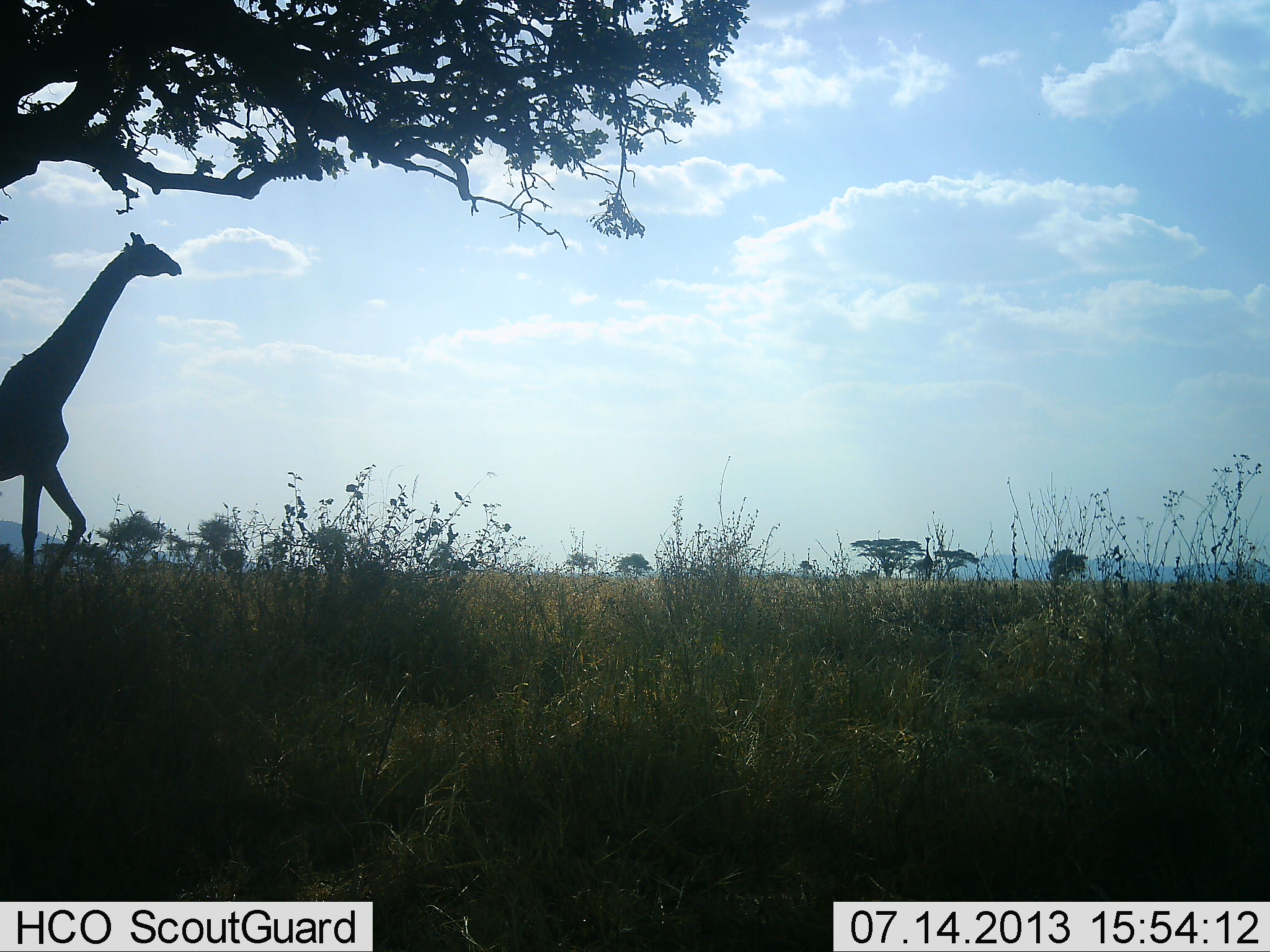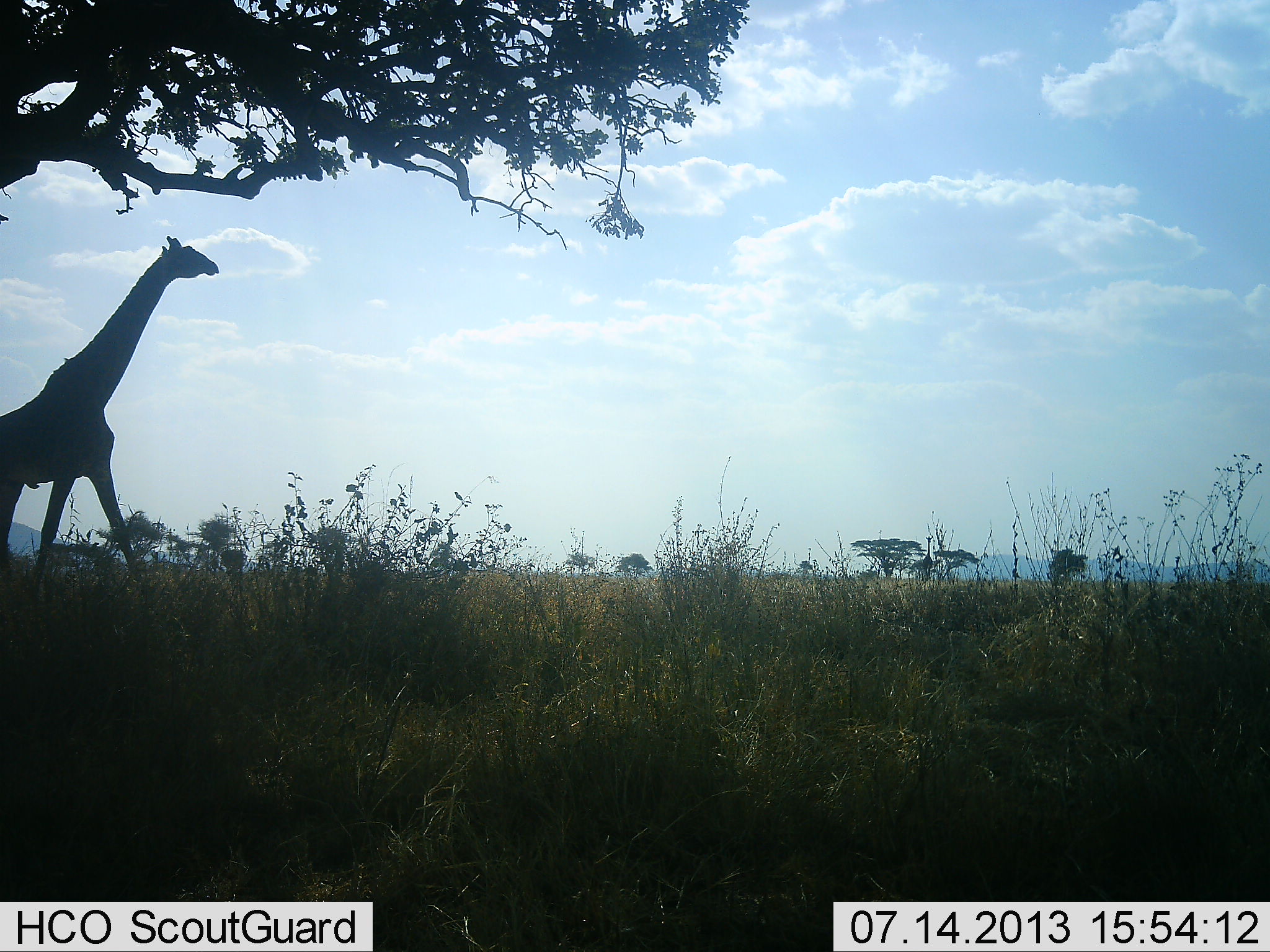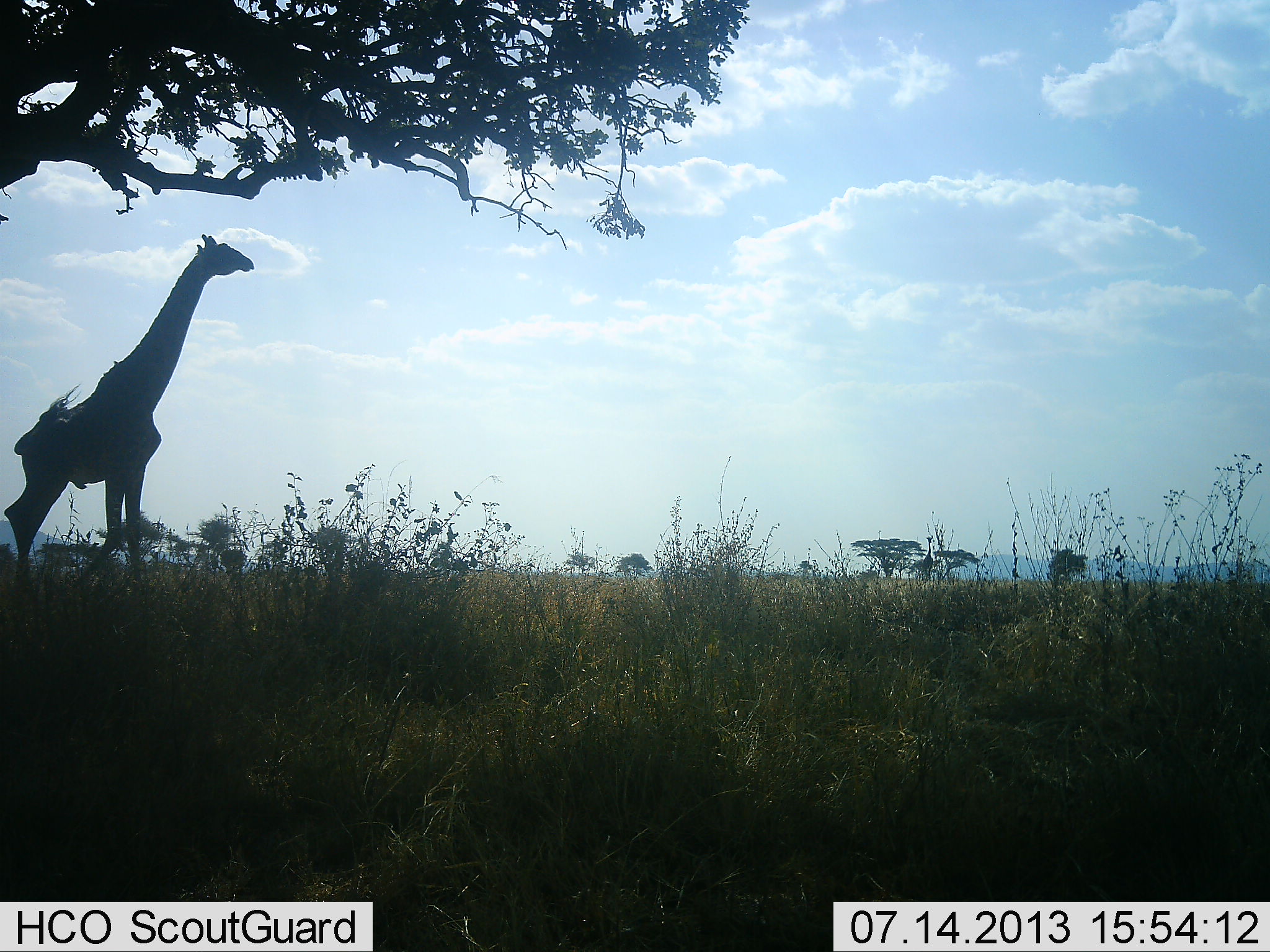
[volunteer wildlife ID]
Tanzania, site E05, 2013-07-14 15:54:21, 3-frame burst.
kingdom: Animalia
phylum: Chordata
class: Mammalia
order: Artiodactyla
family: Giraffidae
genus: Giraffa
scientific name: Giraffa camelopardalis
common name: giraffe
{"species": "giraffe (Giraffa camelopardalis)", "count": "1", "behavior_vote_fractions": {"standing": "7%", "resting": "0%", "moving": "93%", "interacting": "0%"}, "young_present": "0%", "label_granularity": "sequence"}